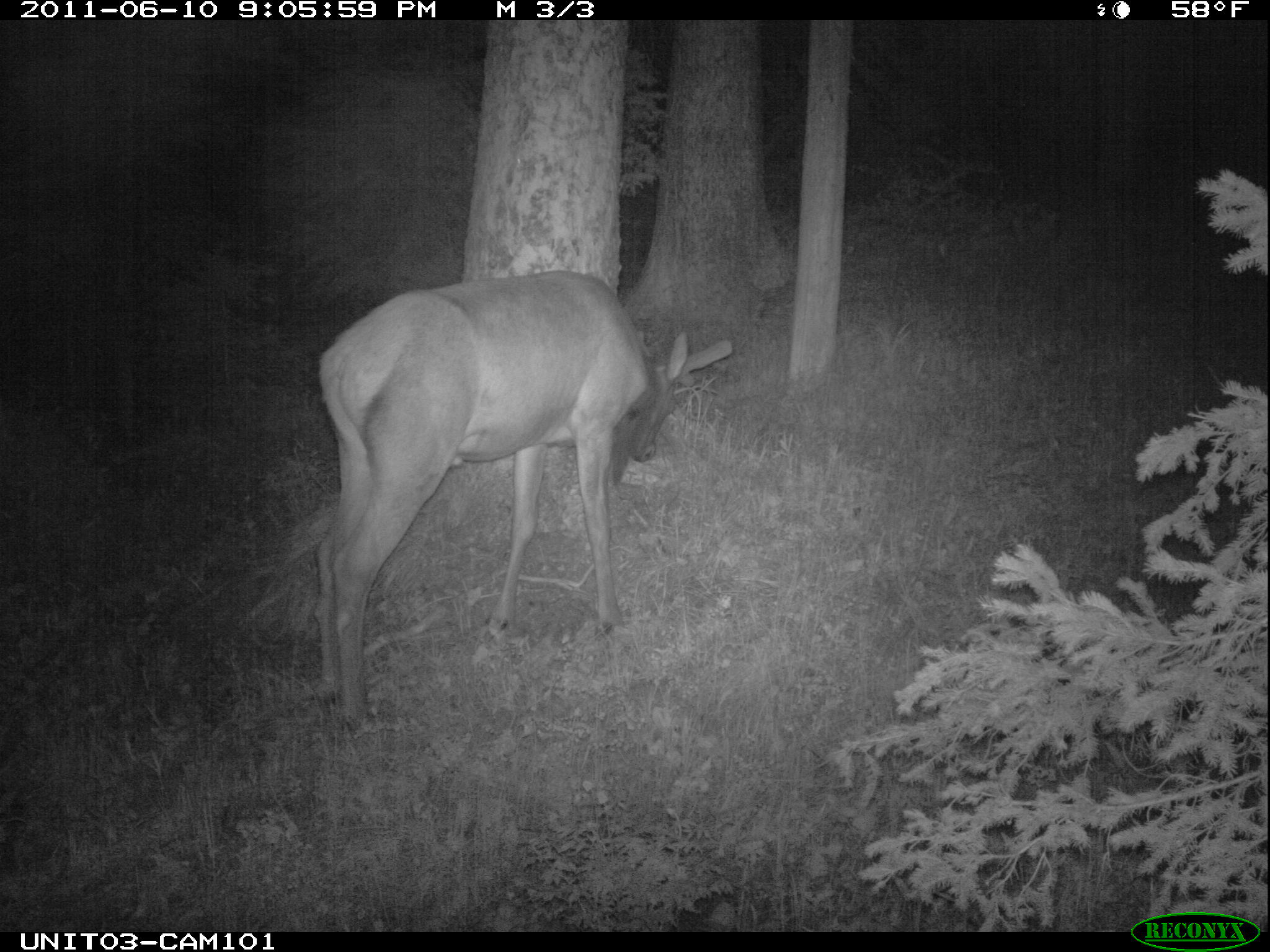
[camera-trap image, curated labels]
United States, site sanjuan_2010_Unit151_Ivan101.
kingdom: Animalia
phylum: Chordata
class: Mammalia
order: Artiodactyla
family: Cervidae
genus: Cervus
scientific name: Cervus elaphus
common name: red deer